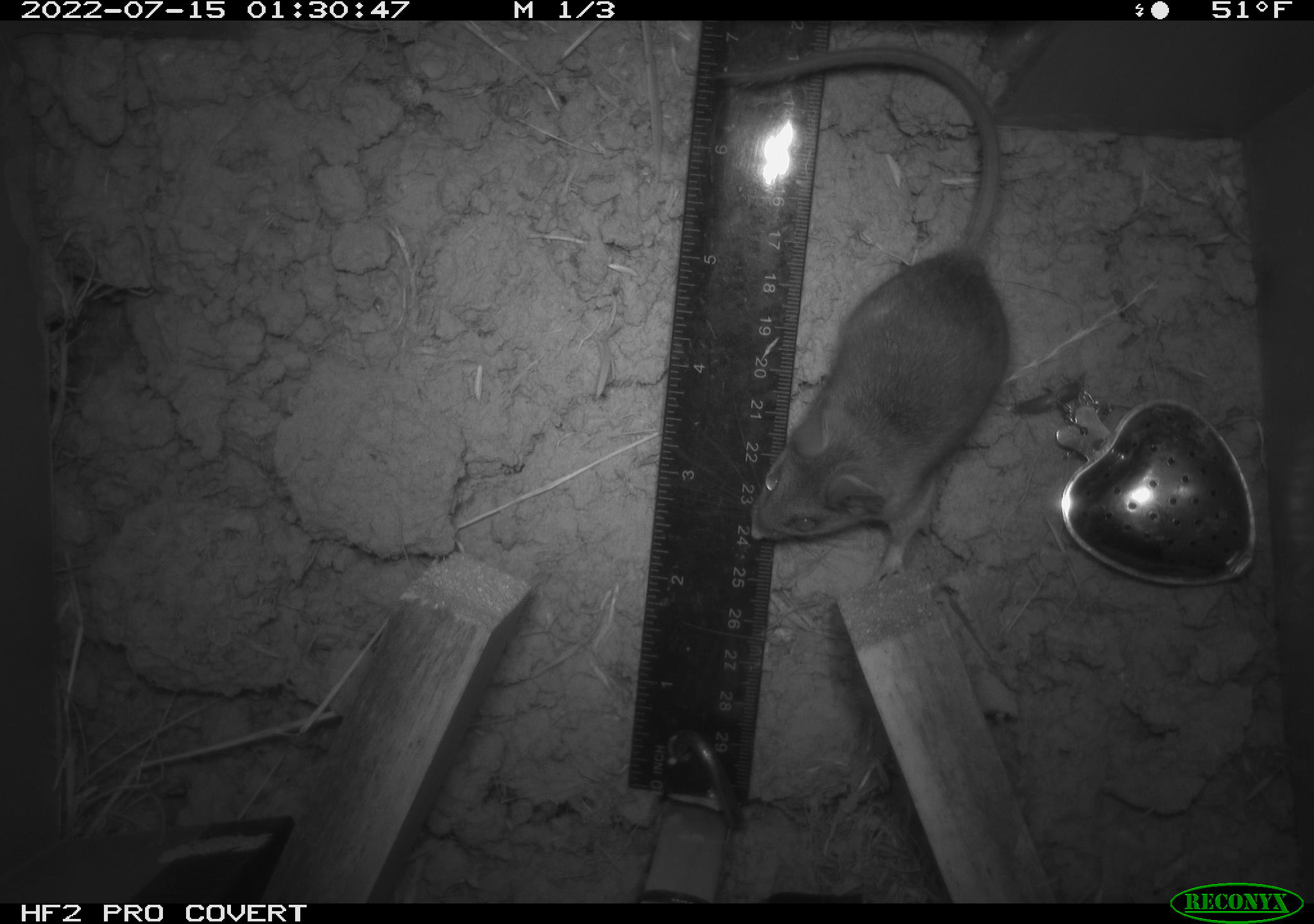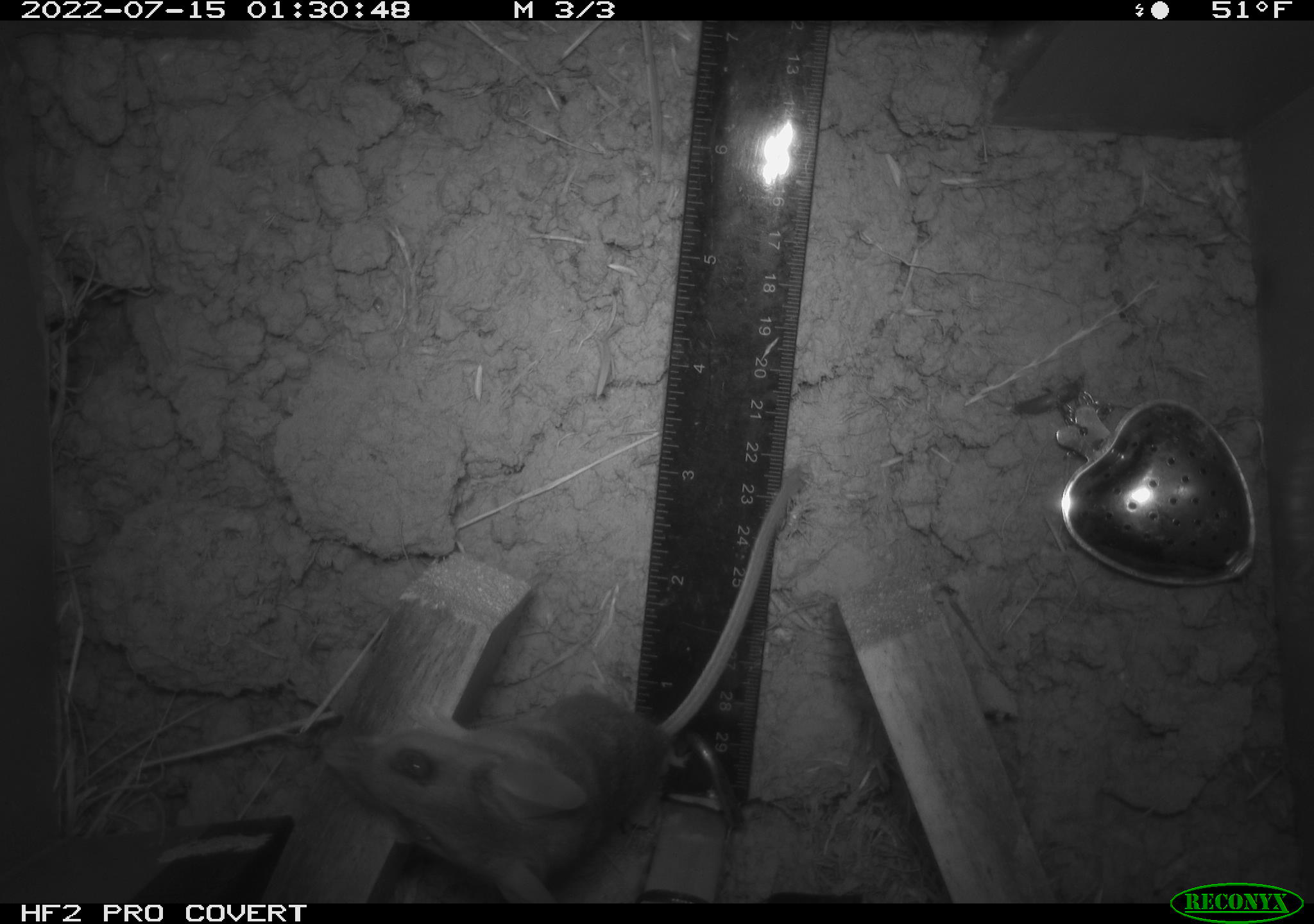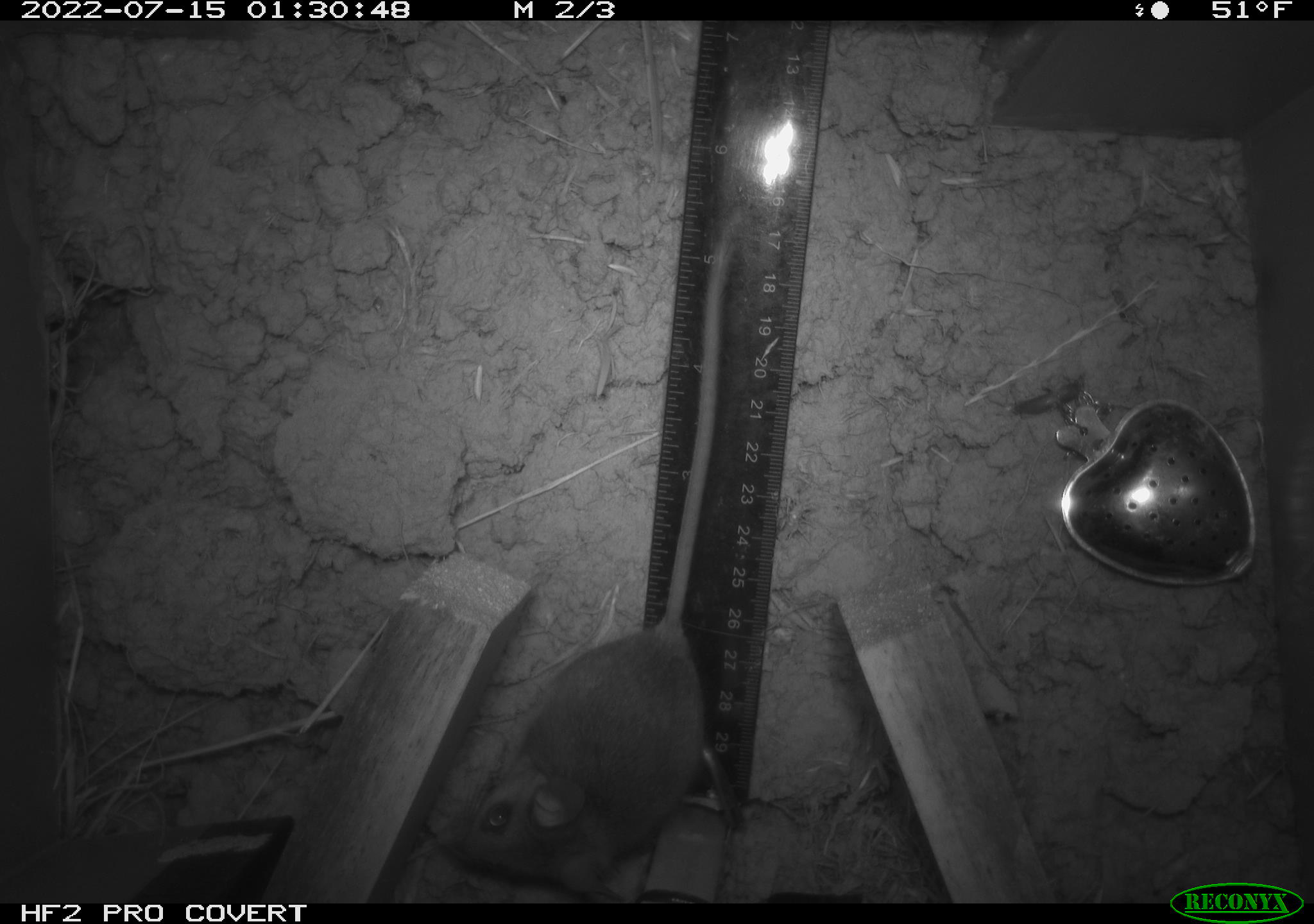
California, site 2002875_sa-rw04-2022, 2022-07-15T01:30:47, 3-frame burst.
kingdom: Animalia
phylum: Chordata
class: Mammalia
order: Rodentia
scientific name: Rodentia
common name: mouse species